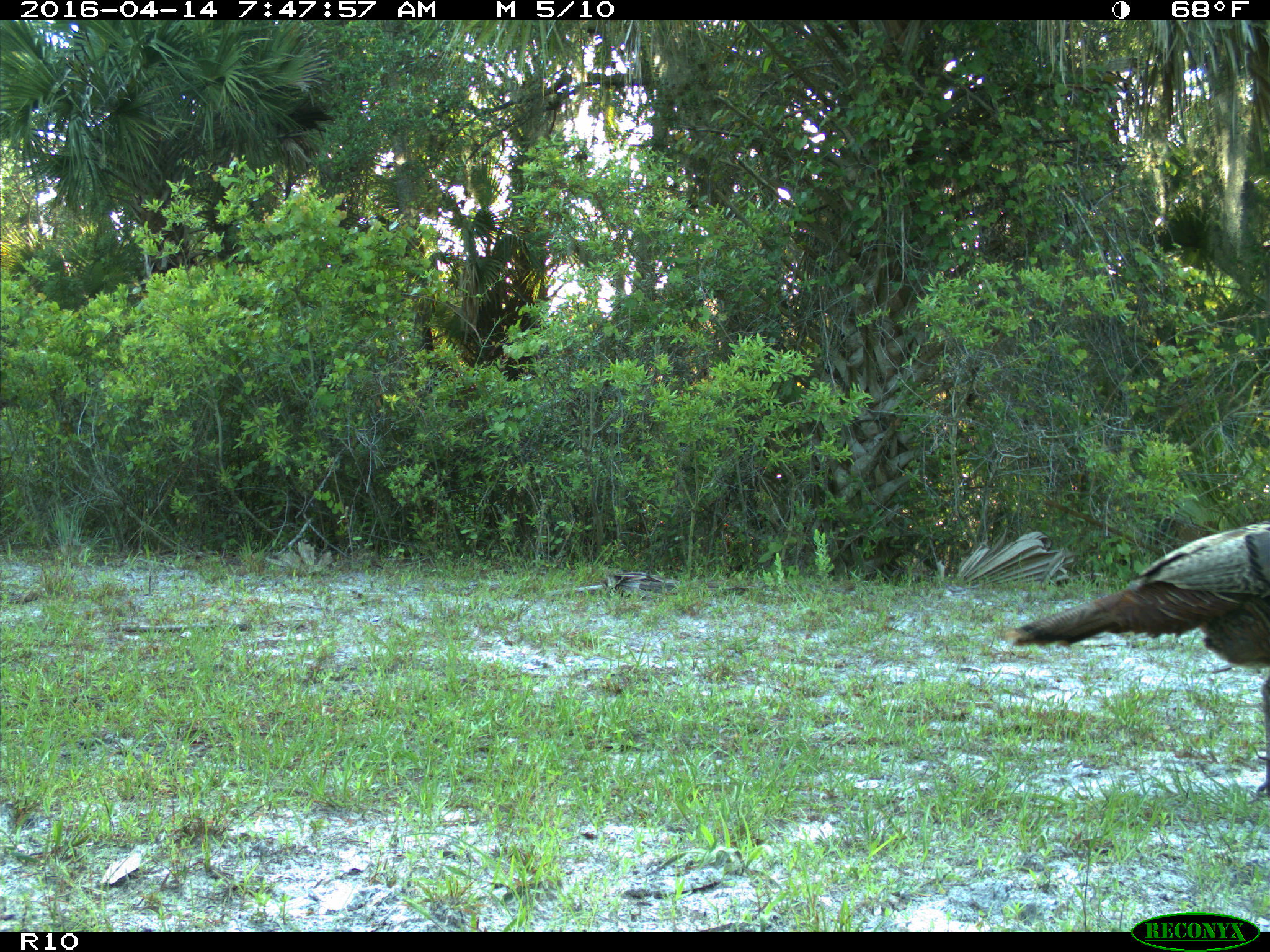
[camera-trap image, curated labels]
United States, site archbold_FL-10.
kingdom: Animalia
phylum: Chordata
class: Aves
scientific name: Aves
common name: birds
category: unidentified bird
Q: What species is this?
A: Unidentified bird (birds) (Aves).